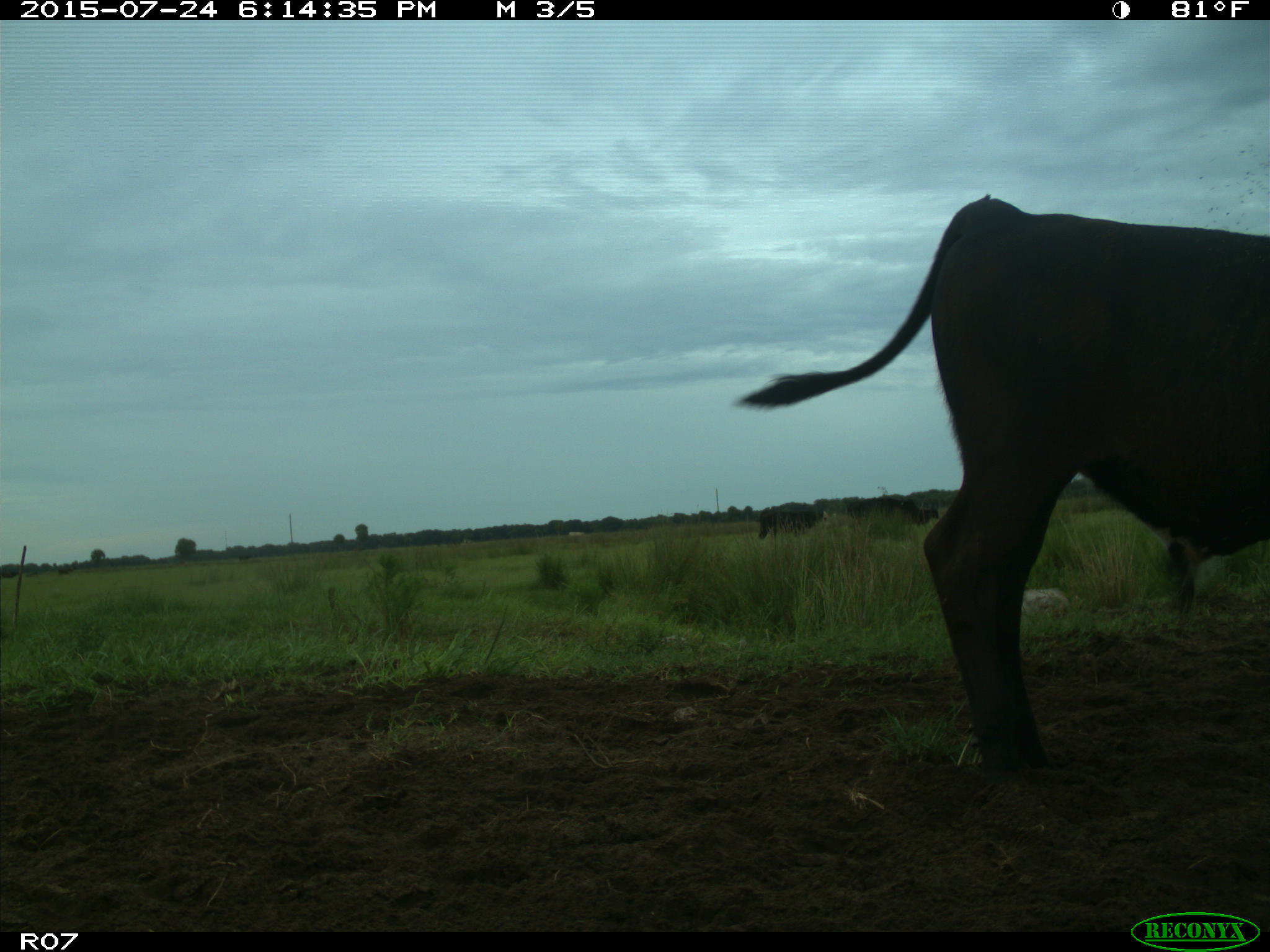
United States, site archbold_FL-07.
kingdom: Animalia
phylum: Chordata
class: Mammalia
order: Artiodactyla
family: Bovidae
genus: Bos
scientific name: Bos taurus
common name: domestic cow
Bos taurus (domestic cow).